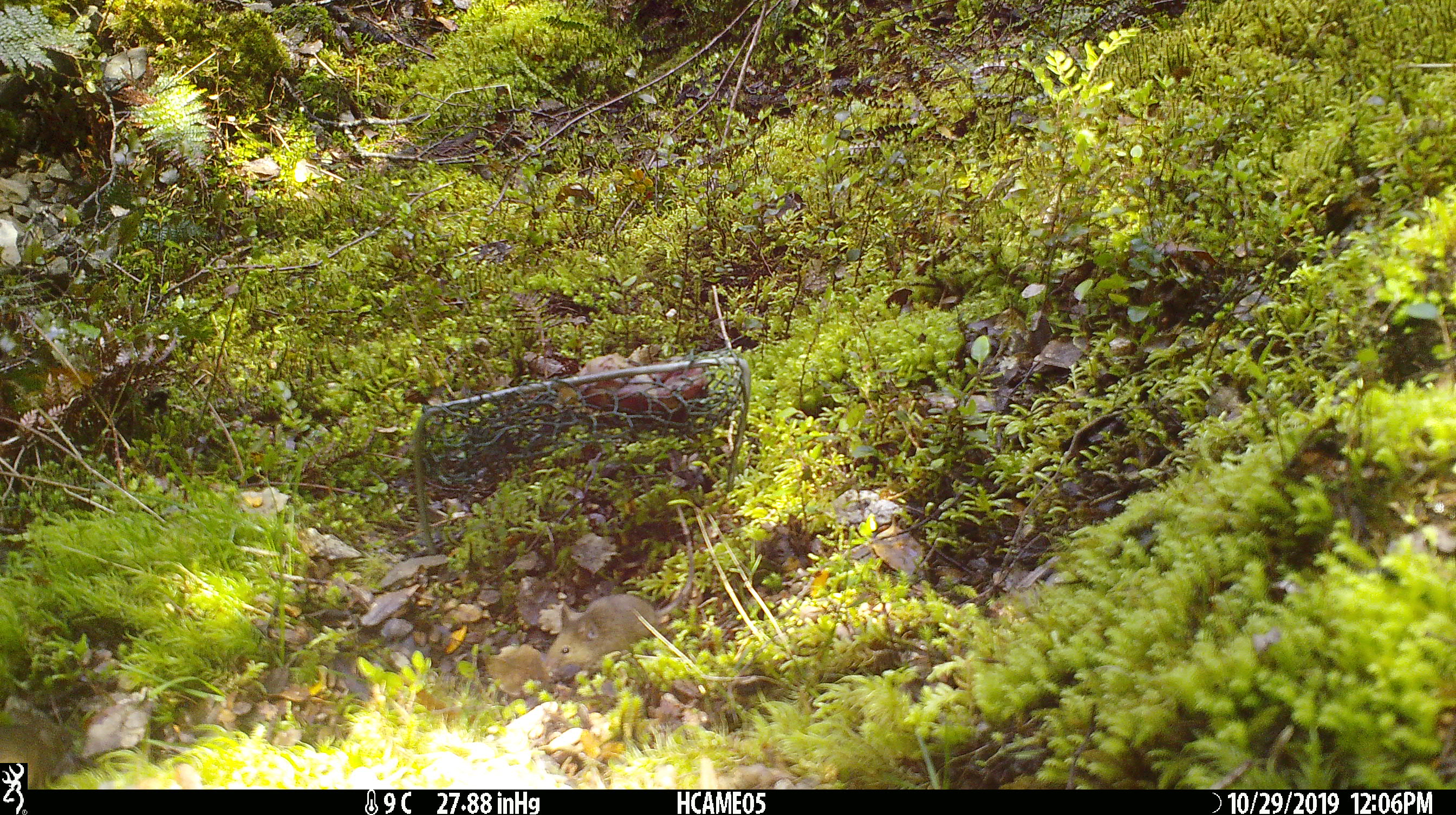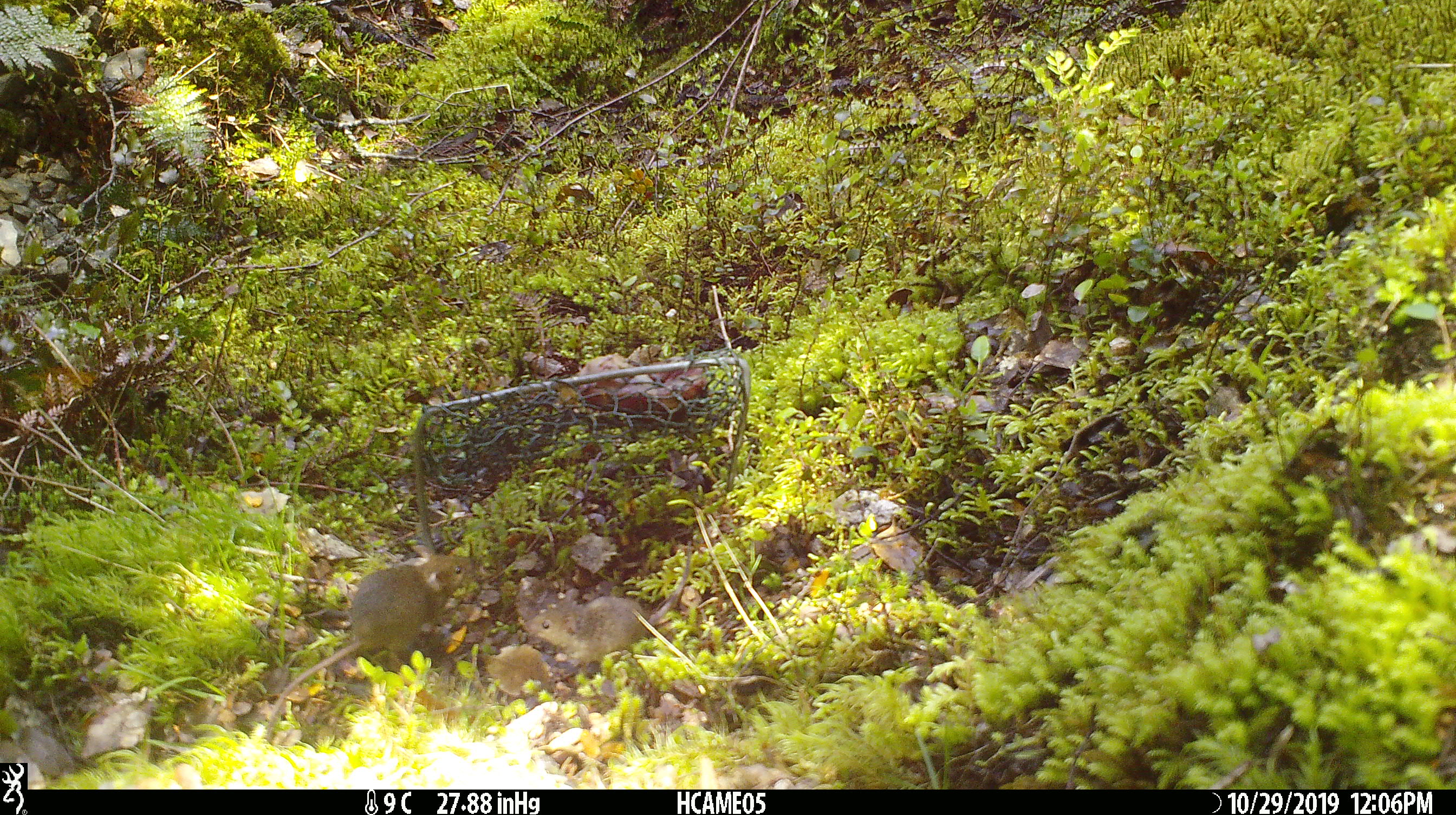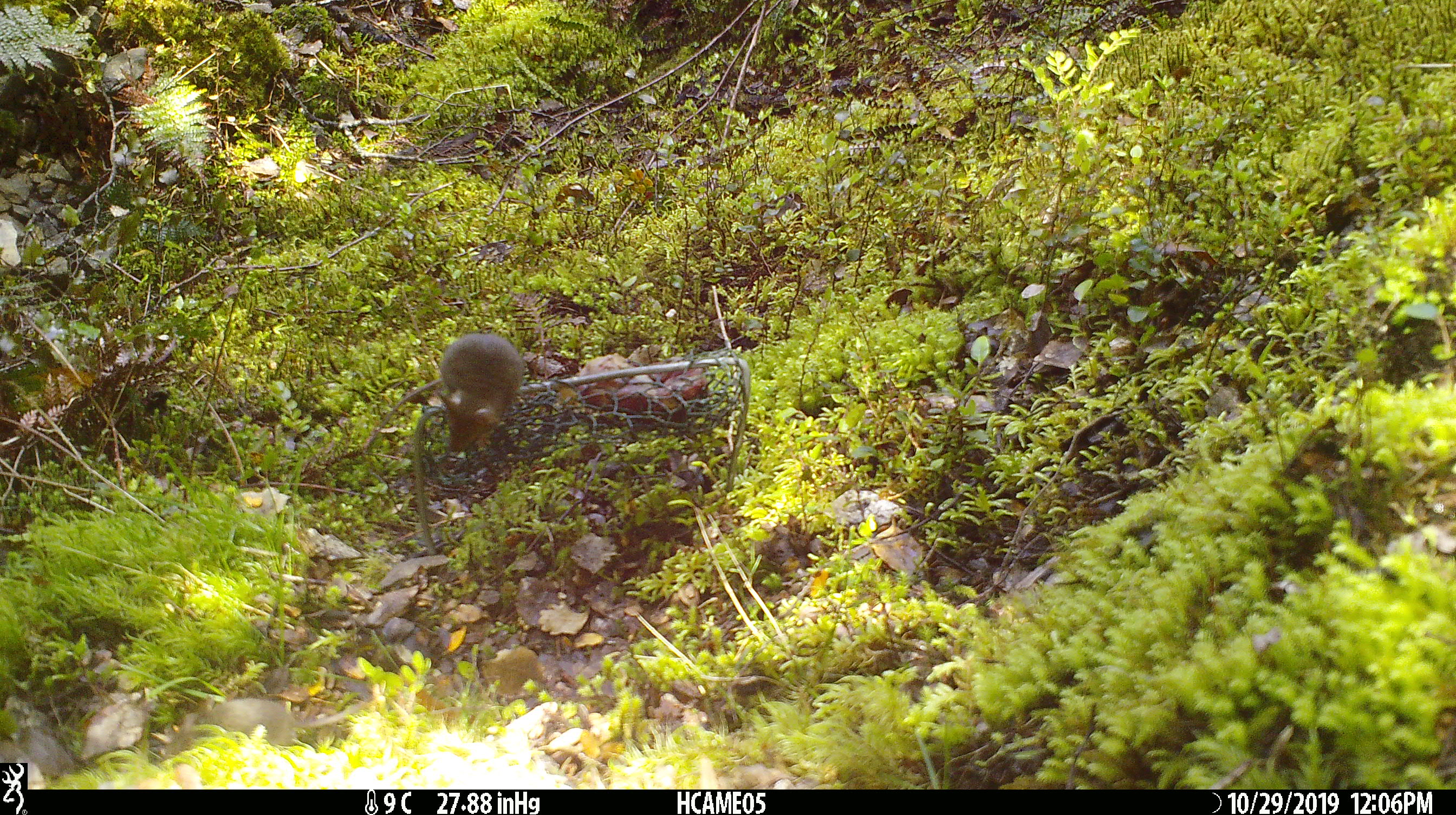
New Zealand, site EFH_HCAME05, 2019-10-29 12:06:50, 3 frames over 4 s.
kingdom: Animalia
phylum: Chordata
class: Mammalia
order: Rodentia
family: Muridae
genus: Mus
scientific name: Mus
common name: mouse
Mouse (Mus).